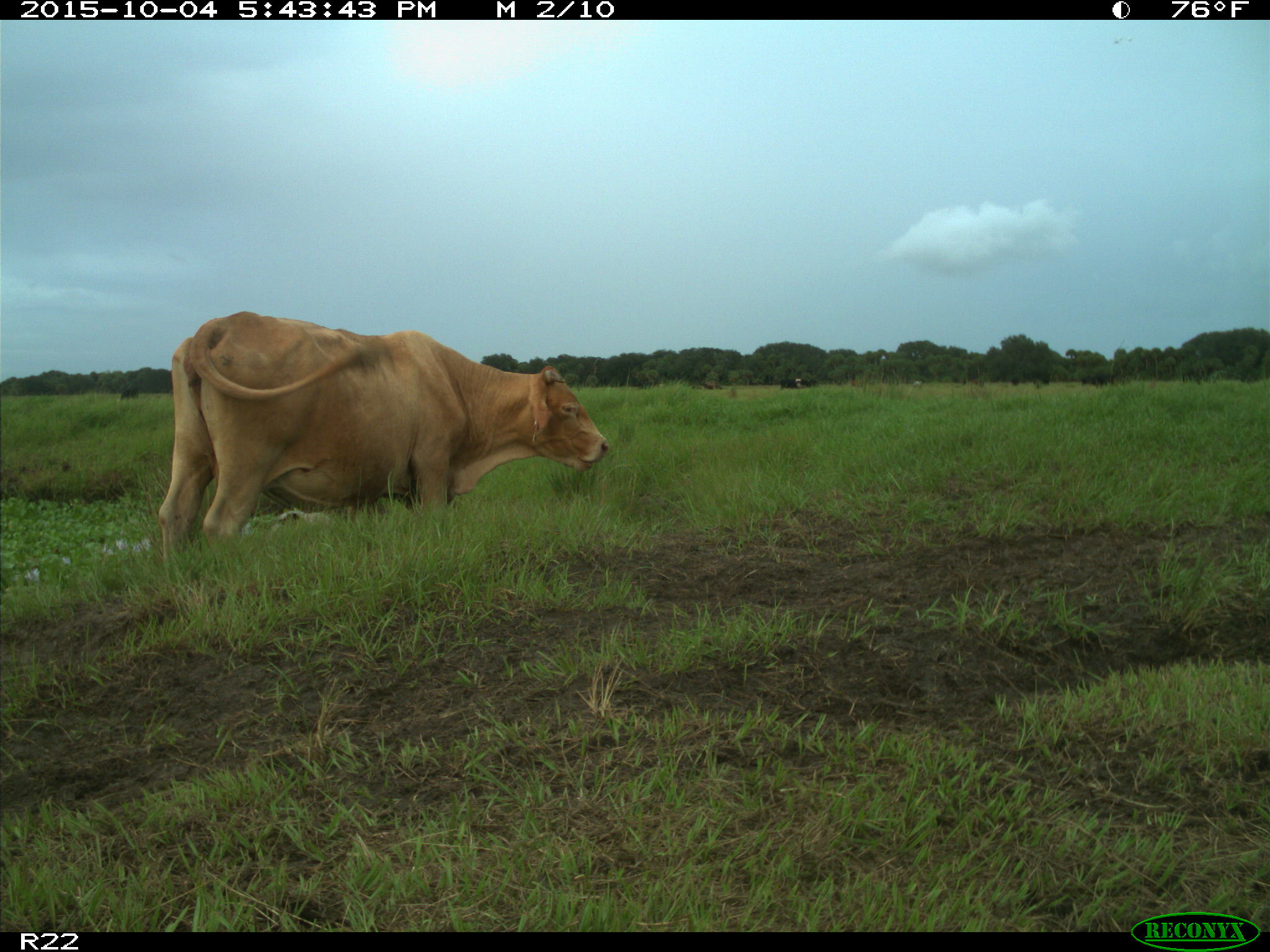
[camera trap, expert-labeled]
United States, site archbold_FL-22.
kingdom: Animalia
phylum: Chordata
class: Mammalia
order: Artiodactyla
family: Bovidae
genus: Bos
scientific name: Bos taurus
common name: domestic cow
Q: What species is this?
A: Bos taurus (domestic cow).